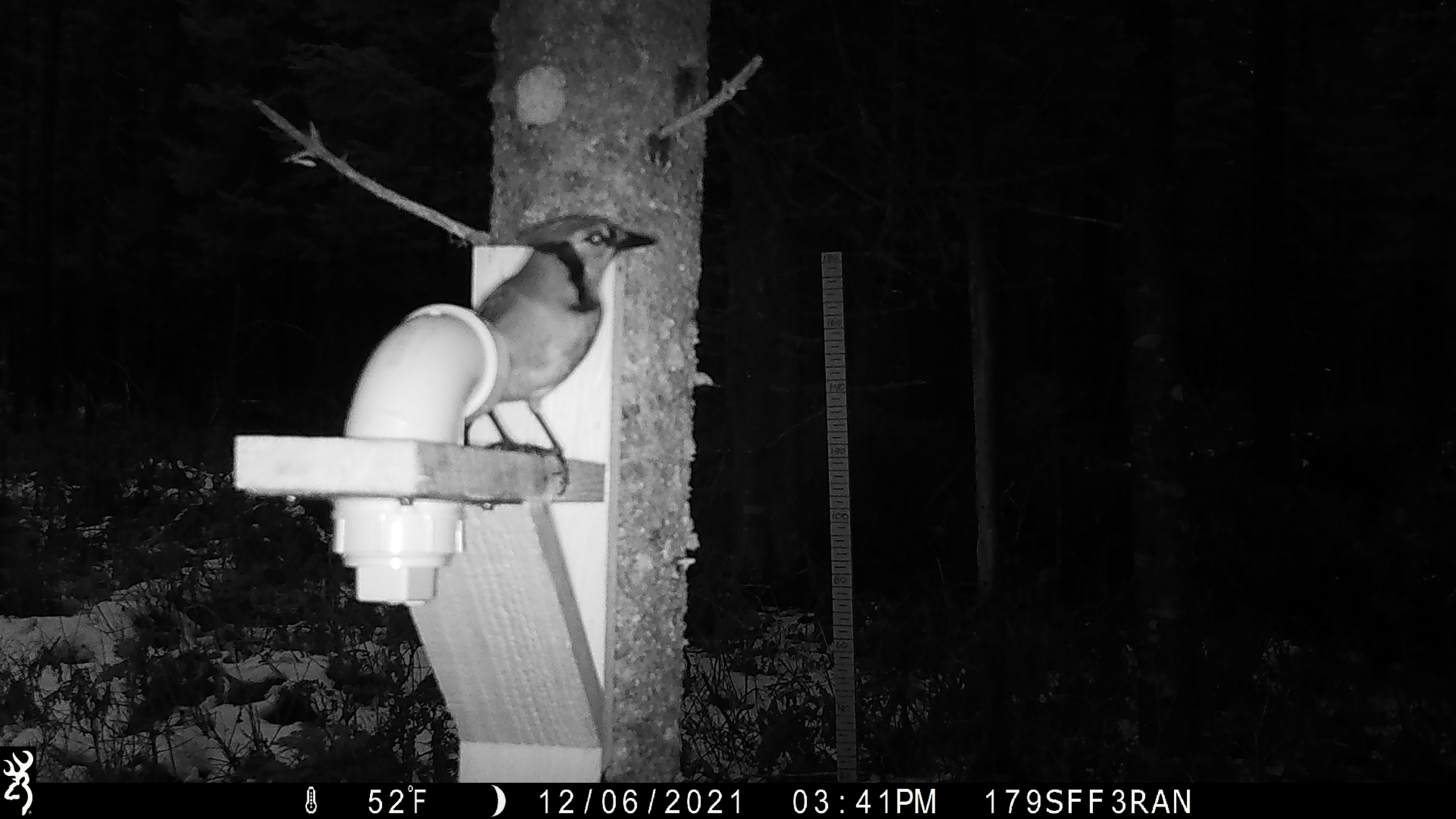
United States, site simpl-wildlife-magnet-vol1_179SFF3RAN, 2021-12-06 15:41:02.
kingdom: Animalia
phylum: Chordata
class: Aves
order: Passeriformes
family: Corvidae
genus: Cyanocitta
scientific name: Cyanocitta cristata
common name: blue jay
Blue jay (Cyanocitta cristata).